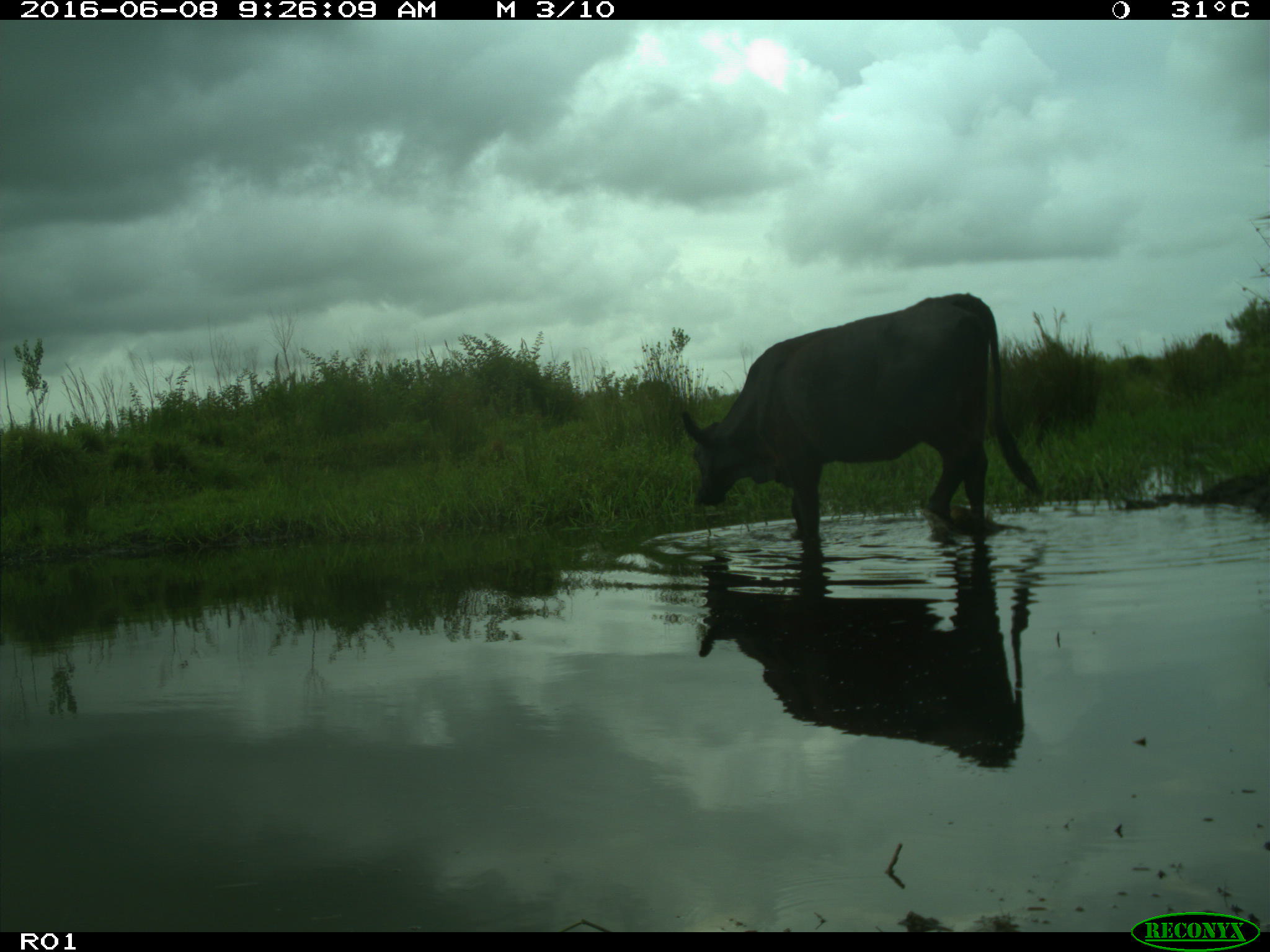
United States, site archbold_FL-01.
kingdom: Animalia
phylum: Chordata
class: Mammalia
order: Artiodactyla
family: Bovidae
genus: Bos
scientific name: Bos taurus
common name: domestic cow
Bos taurus (domestic cow).